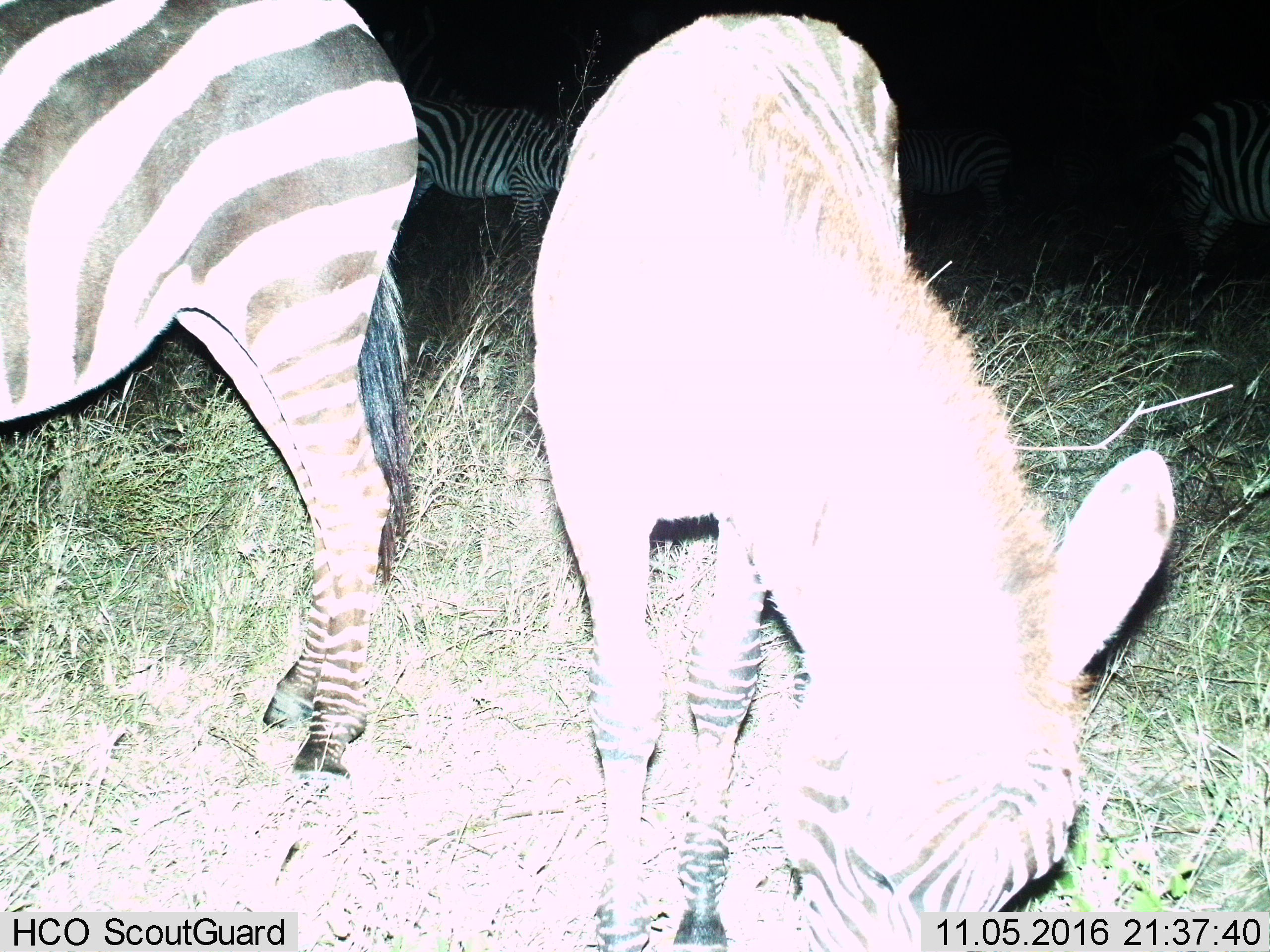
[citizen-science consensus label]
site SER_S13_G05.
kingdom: Animalia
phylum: Chordata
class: Mammalia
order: Perissodactyla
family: Equidae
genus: Equus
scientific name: Equus quagga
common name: plains zebra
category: zebraplains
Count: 3.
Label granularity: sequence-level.